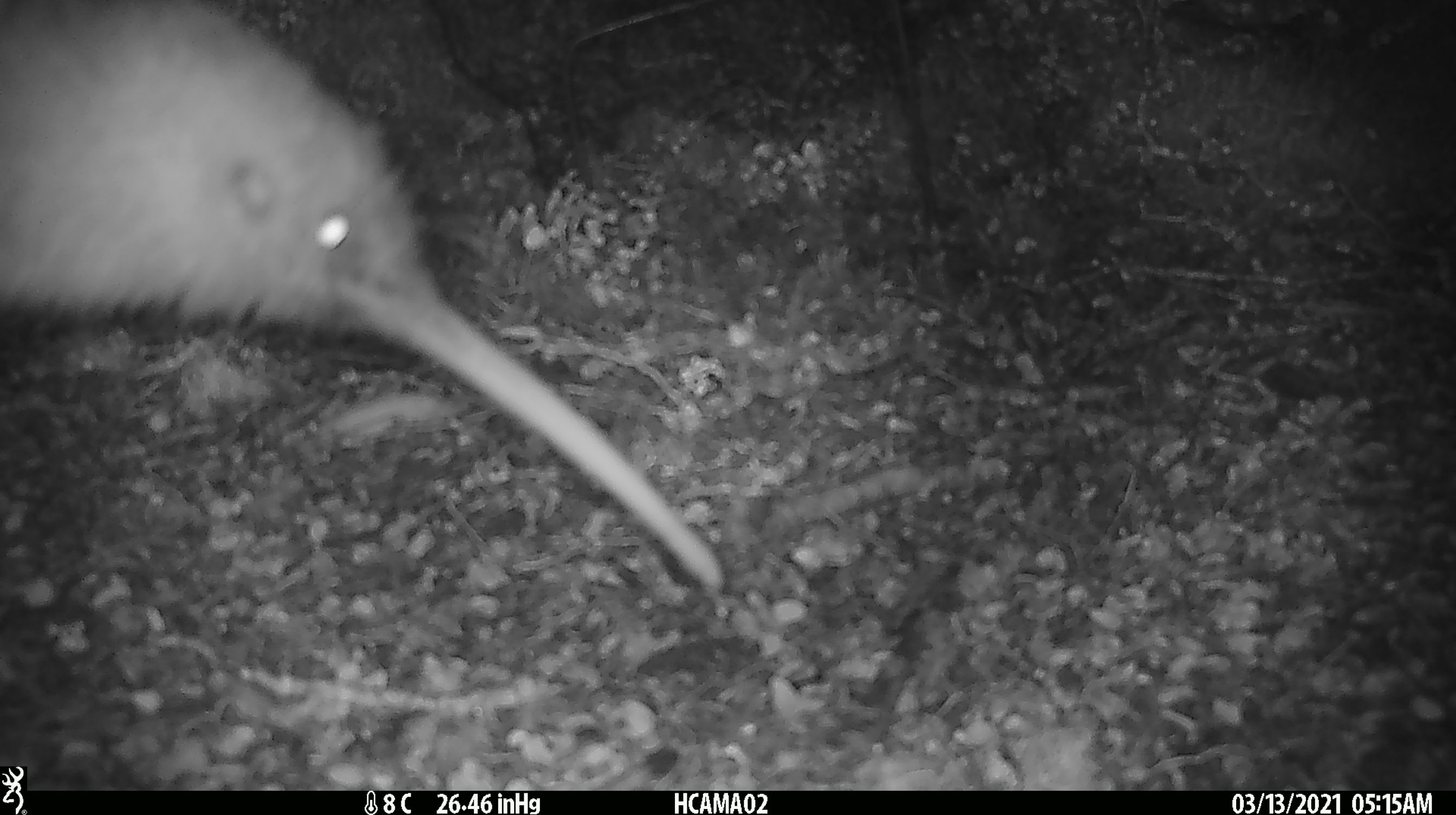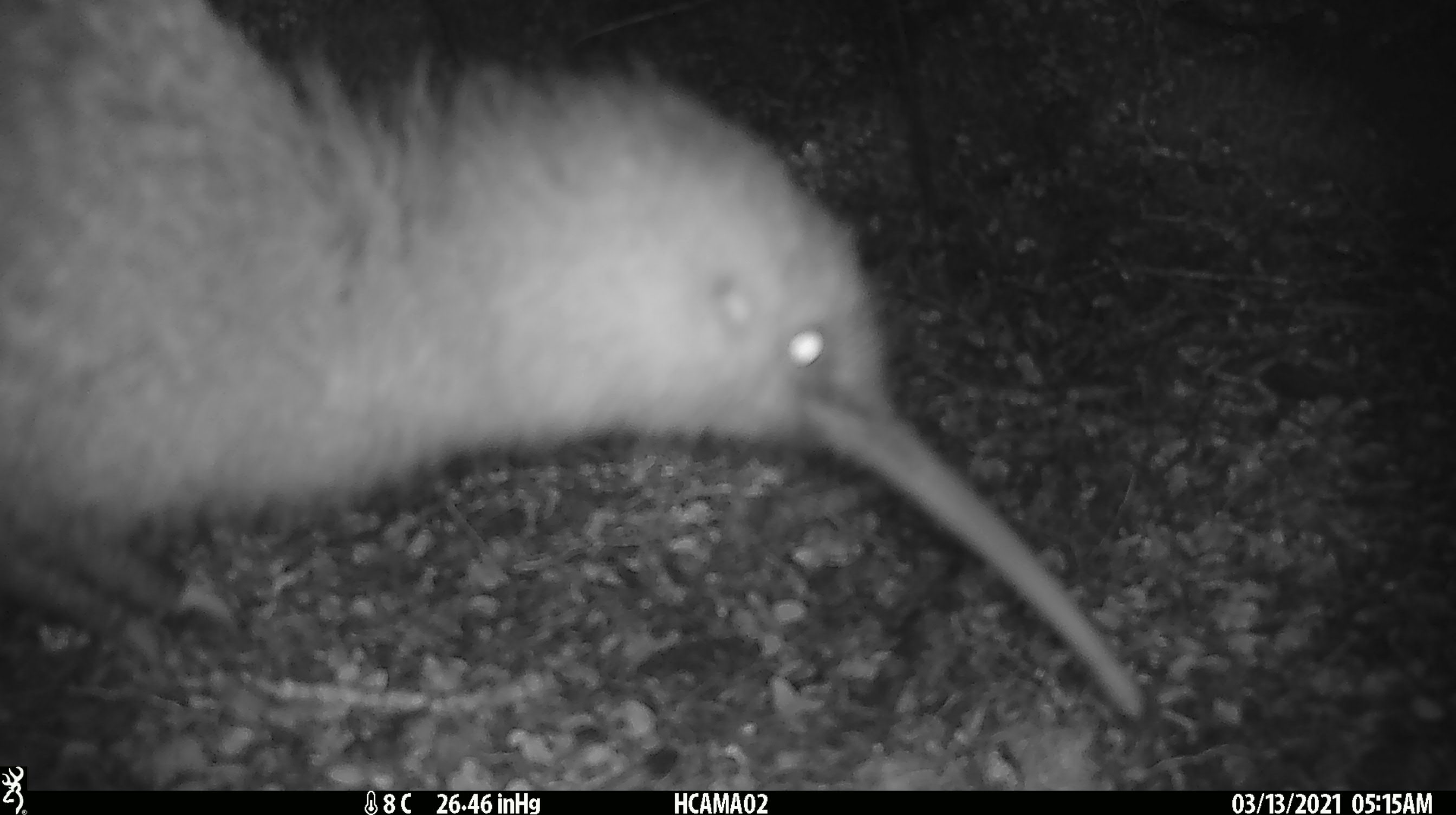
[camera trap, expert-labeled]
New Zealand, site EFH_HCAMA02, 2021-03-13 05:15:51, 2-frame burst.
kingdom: Animalia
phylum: Chordata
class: Aves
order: Apterygiformes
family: Apterygidae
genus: Apteryx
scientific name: Apteryx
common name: kiwi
Kiwi (Apteryx).